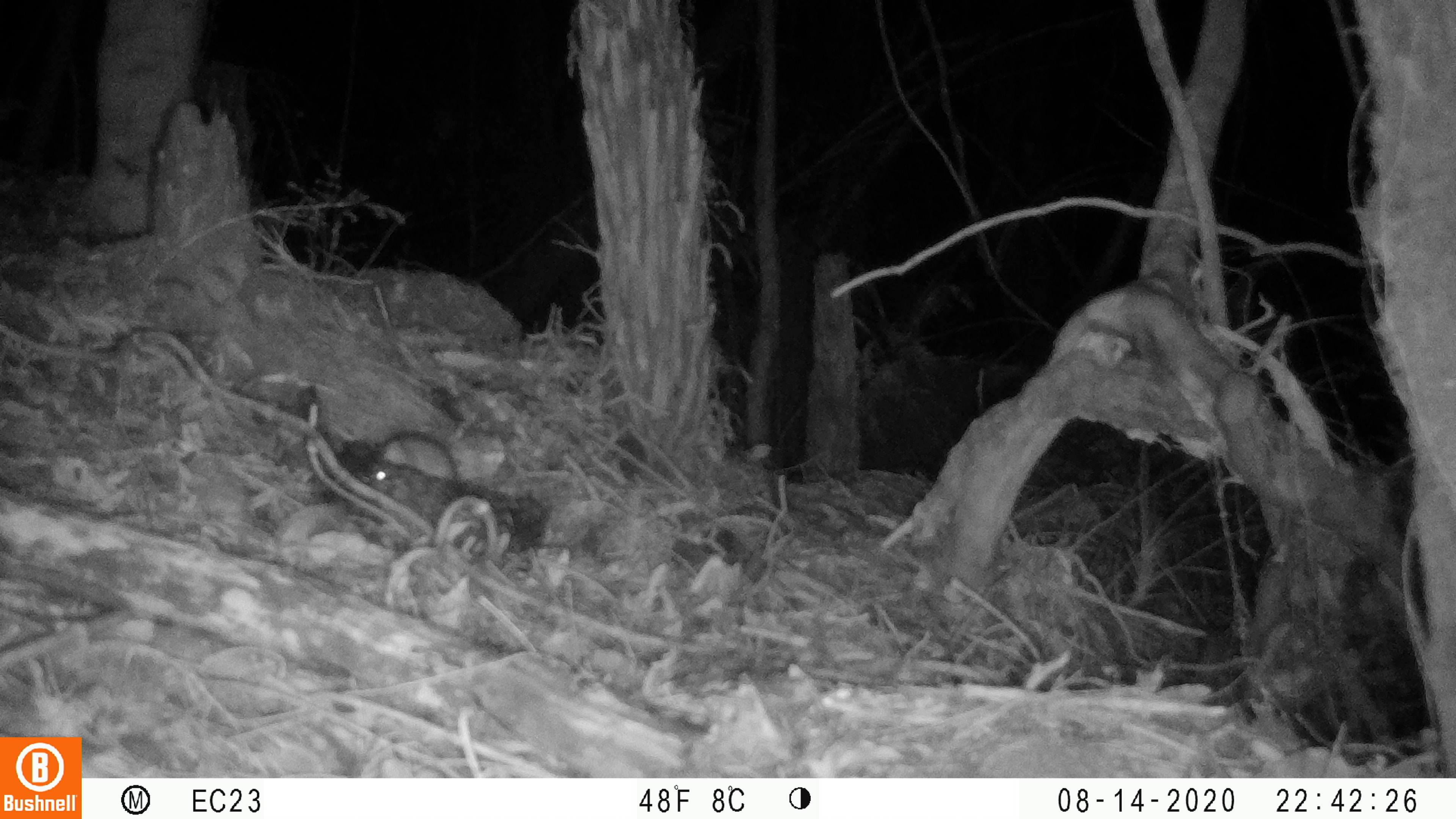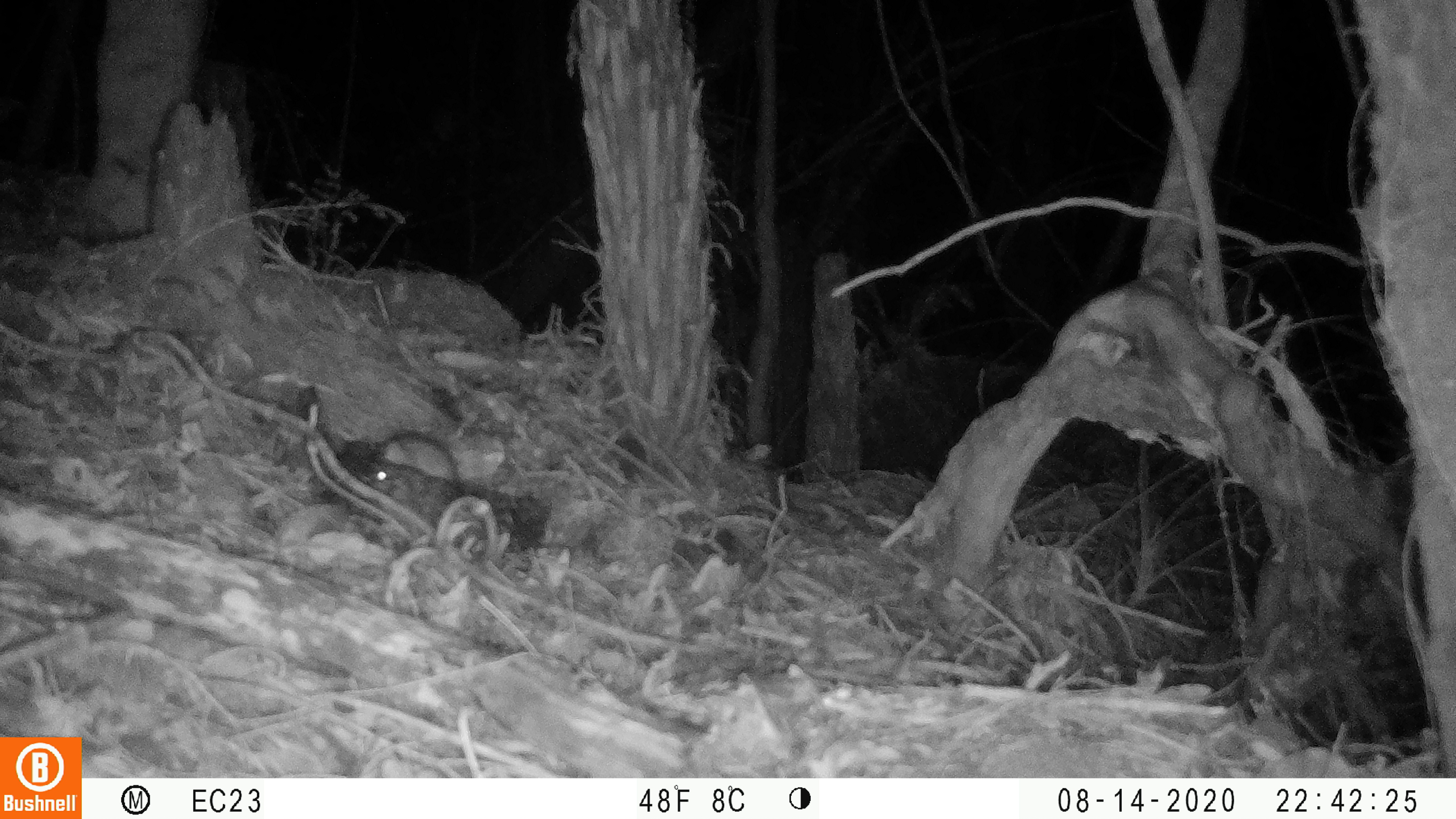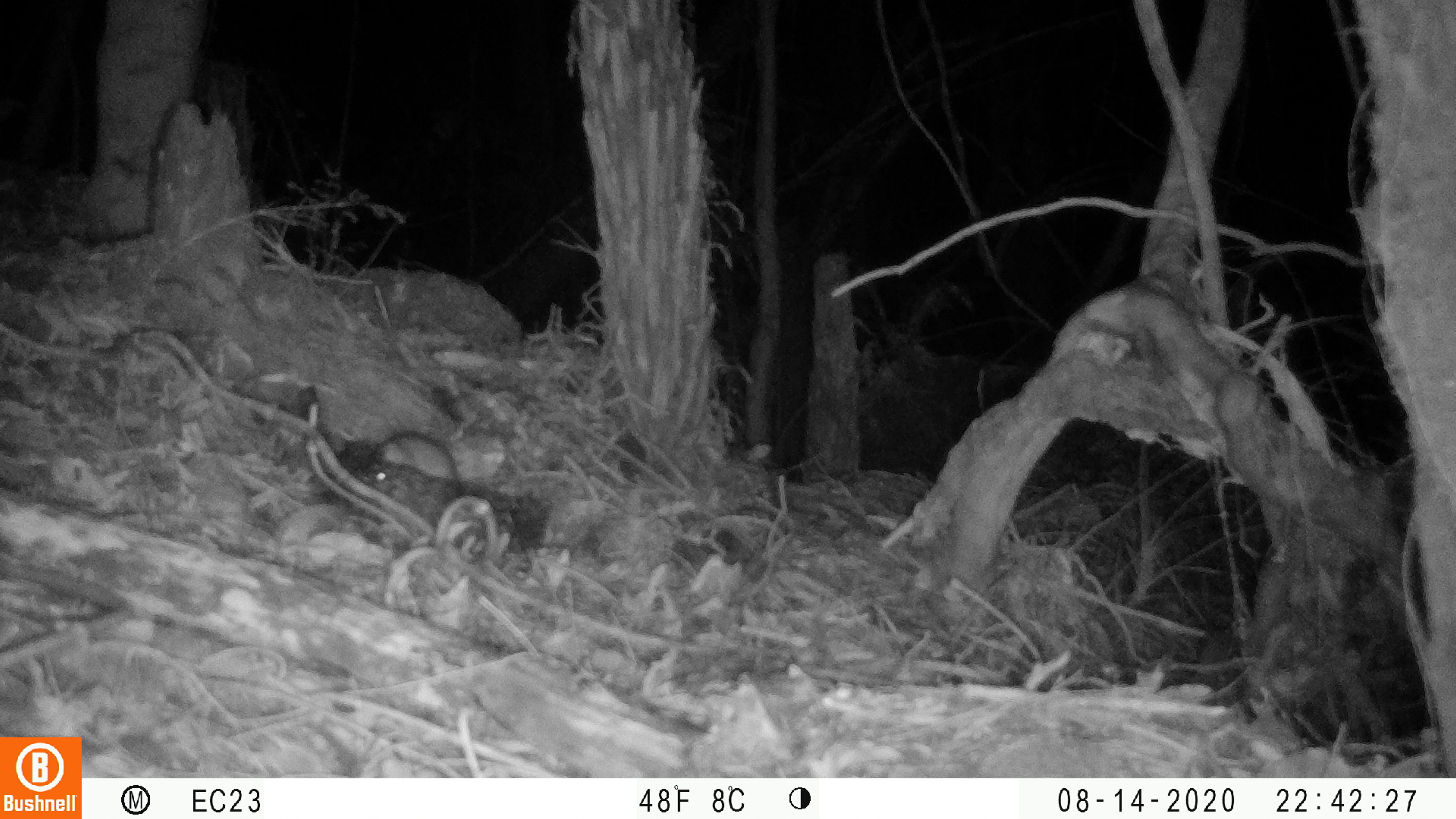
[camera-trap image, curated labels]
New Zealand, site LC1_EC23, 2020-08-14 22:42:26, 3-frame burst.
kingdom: Animalia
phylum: Chordata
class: Mammalia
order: Rodentia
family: Muridae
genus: Rattus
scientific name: Rattus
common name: rat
Rat (Rattus).